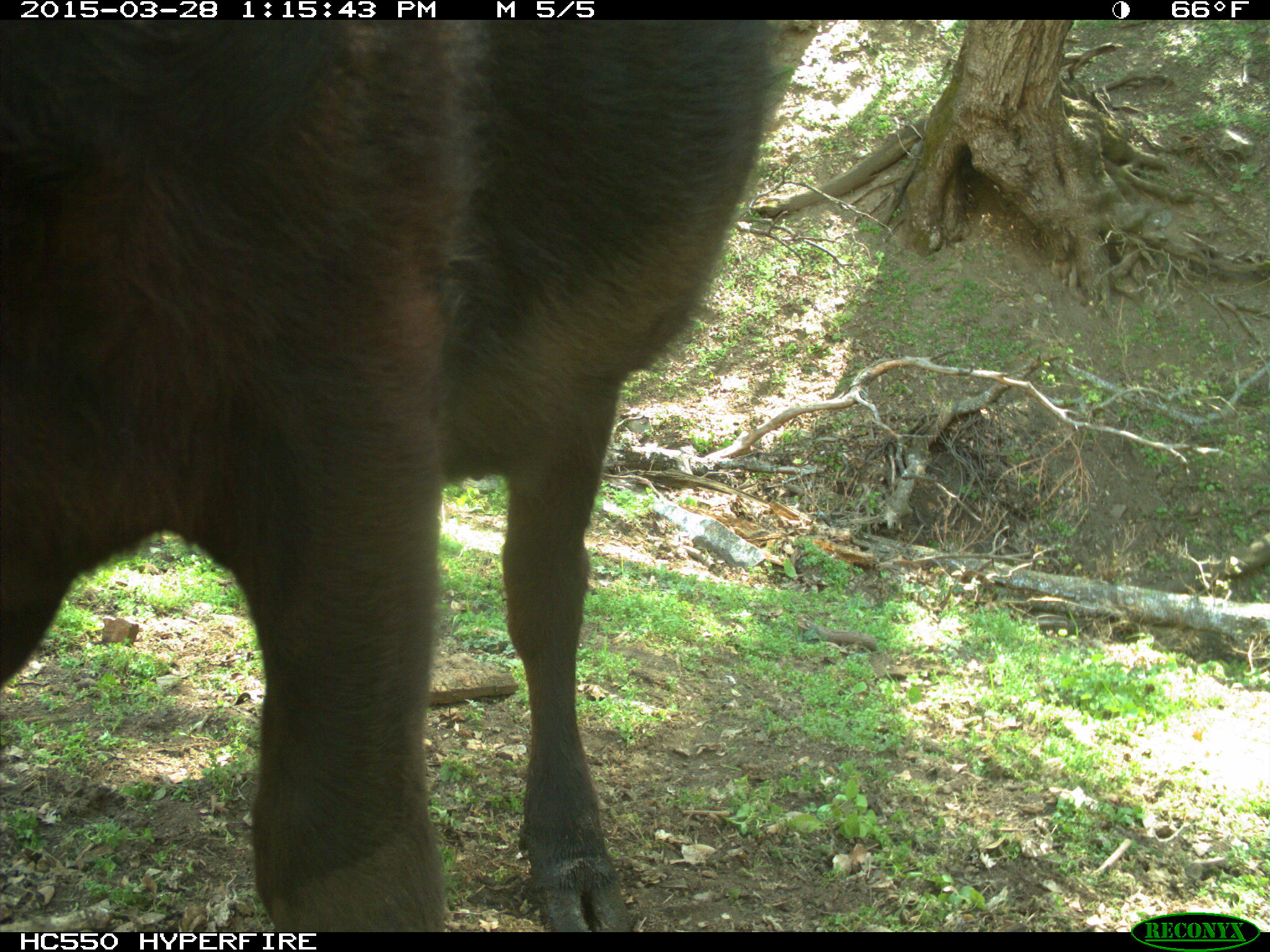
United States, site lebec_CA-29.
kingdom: Animalia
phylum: Chordata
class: Mammalia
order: Artiodactyla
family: Bovidae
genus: Bos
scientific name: Bos taurus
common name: domestic cow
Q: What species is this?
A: Bos taurus (domestic cow).